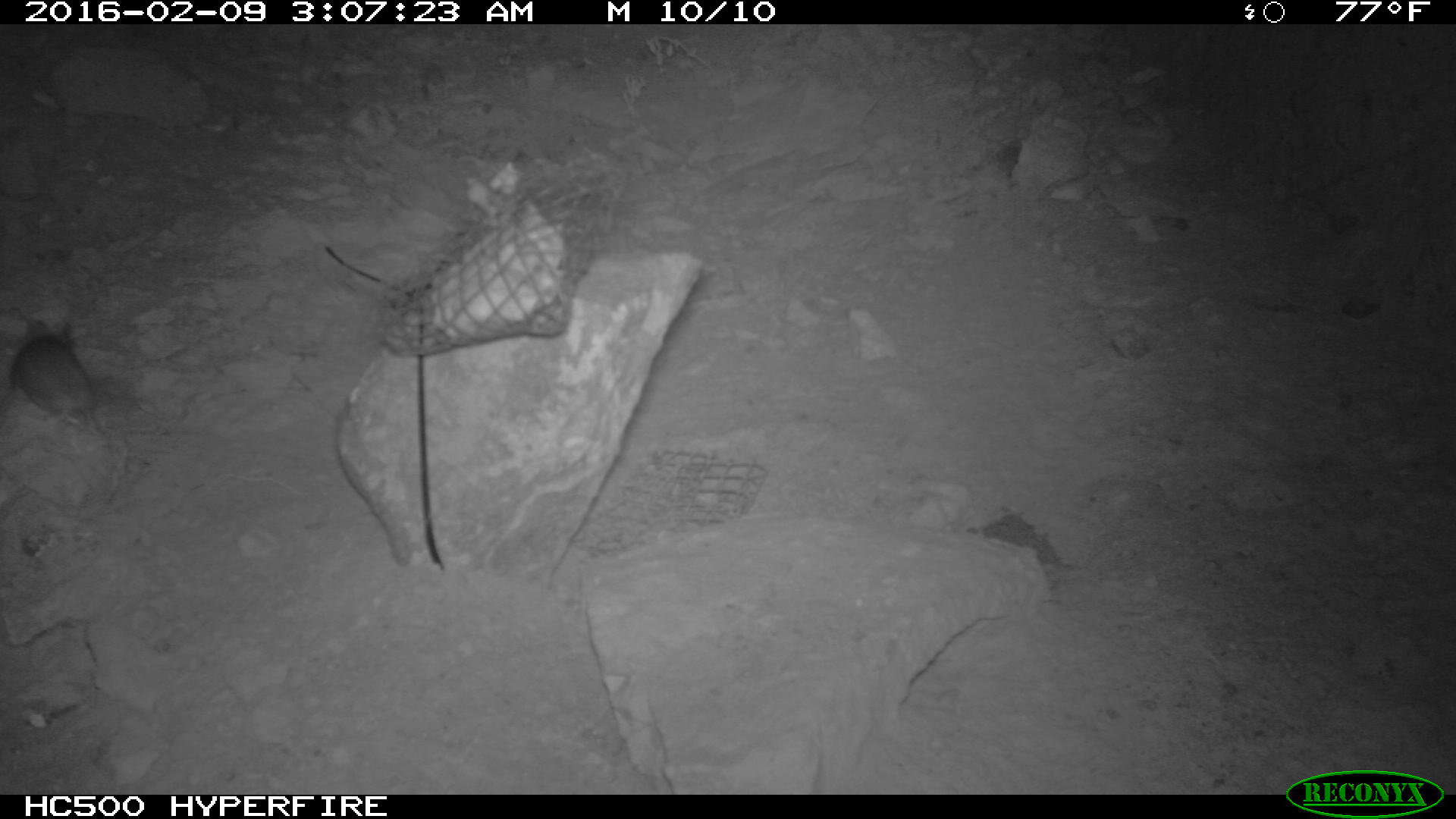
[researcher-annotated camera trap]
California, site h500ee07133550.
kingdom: Animalia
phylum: Chordata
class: Mammalia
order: Rodentia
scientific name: Rodentia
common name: rodent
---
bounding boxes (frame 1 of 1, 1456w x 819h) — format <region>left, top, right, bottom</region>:
rodent: <region>0, 319, 121, 500</region>